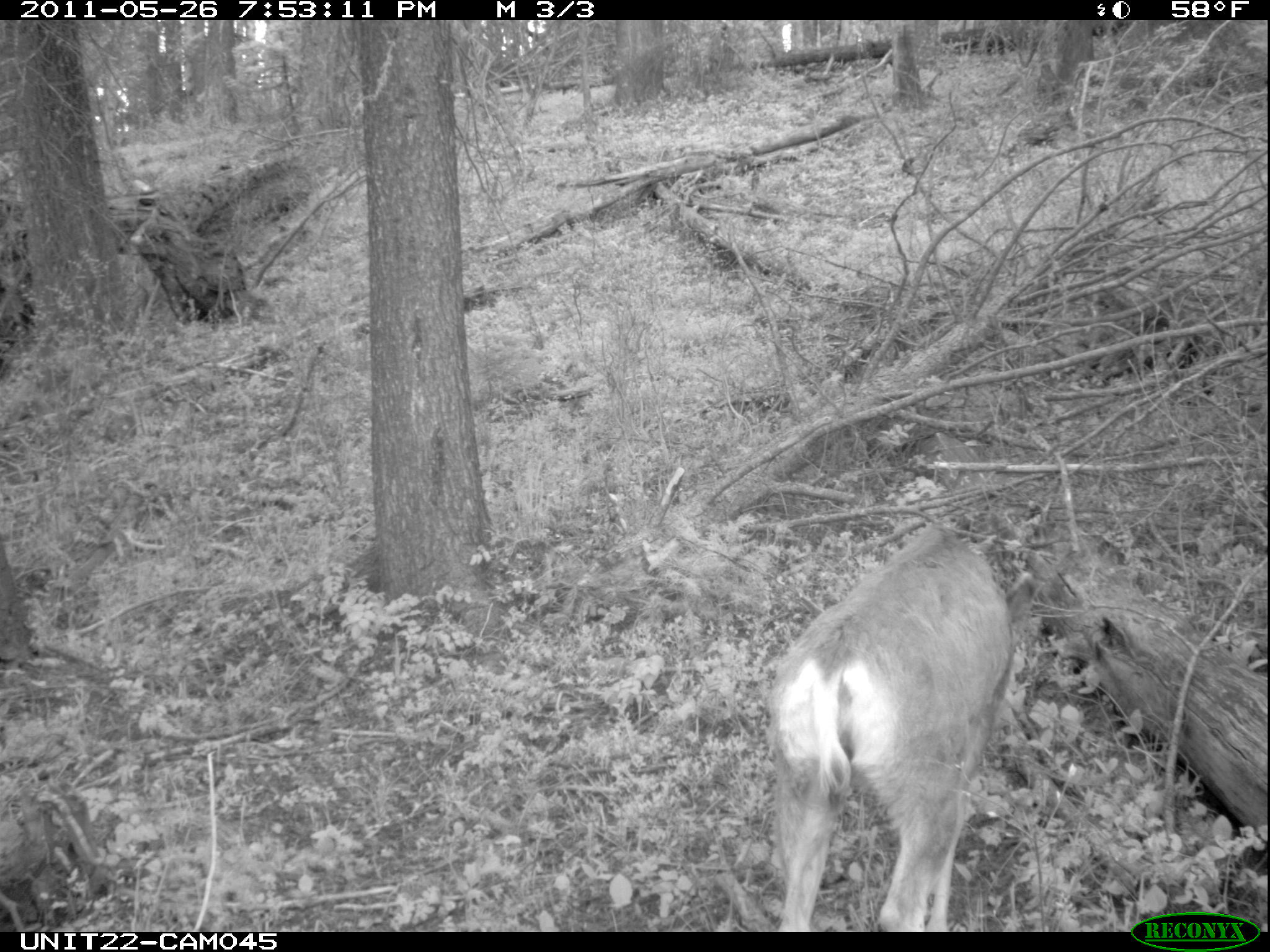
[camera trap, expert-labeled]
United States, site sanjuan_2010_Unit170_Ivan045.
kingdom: Animalia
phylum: Chordata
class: Mammalia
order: Artiodactyla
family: Cervidae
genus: Odocoileus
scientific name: Odocoileus hemionus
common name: mule deer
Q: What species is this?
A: Odocoileus hemionus (mule deer).